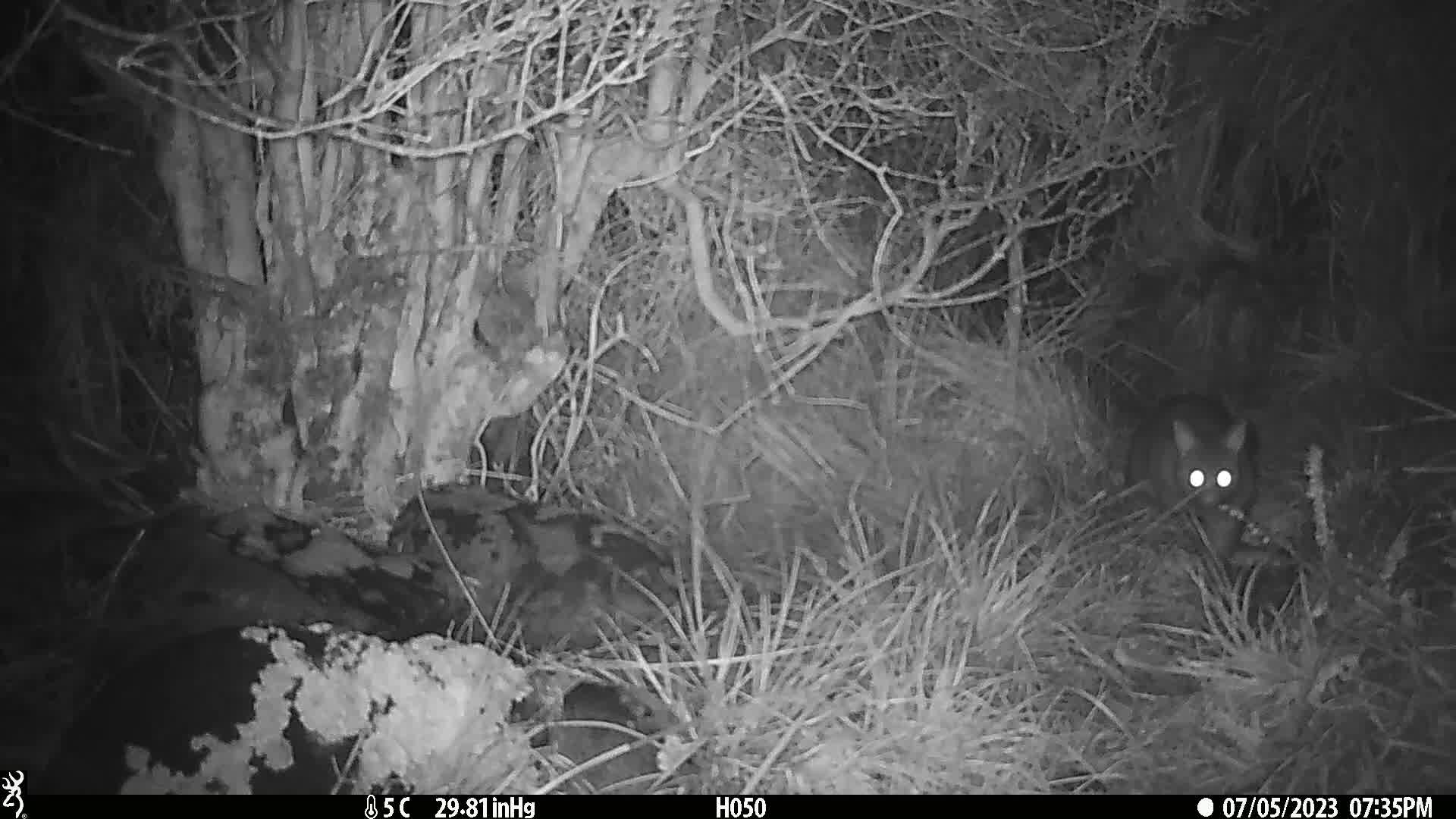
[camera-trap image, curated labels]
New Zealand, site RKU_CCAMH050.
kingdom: Animalia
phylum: Chordata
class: Mammalia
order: Diprotodontia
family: Phalangeridae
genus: Trichosurus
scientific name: Trichosurus vulpecula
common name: common brushtail possum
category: possum